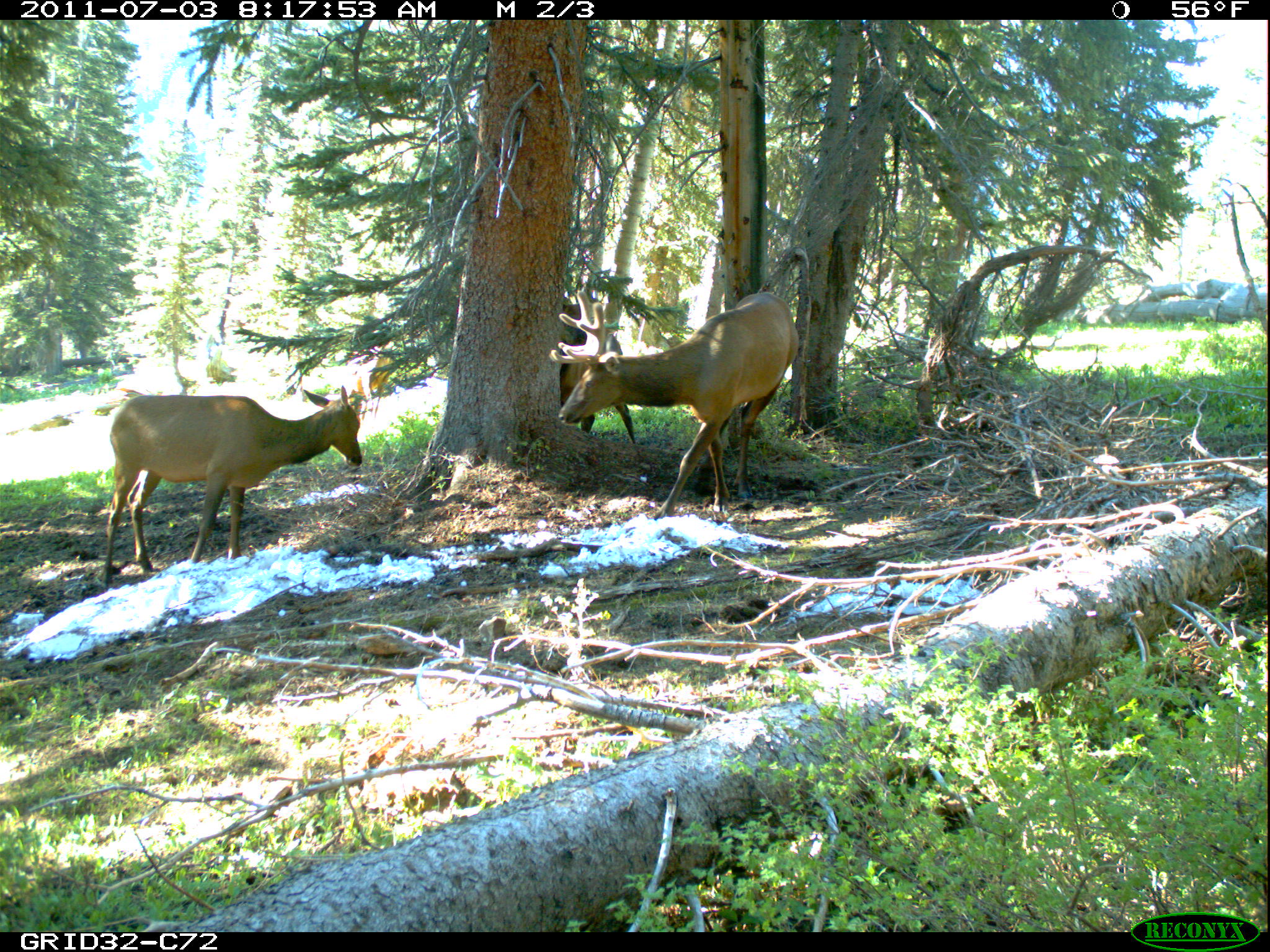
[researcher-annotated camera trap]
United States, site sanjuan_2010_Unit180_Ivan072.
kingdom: Animalia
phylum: Chordata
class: Mammalia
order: Artiodactyla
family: Cervidae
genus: Cervus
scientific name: Cervus elaphus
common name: red deer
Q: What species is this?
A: Cervus elaphus (red deer).